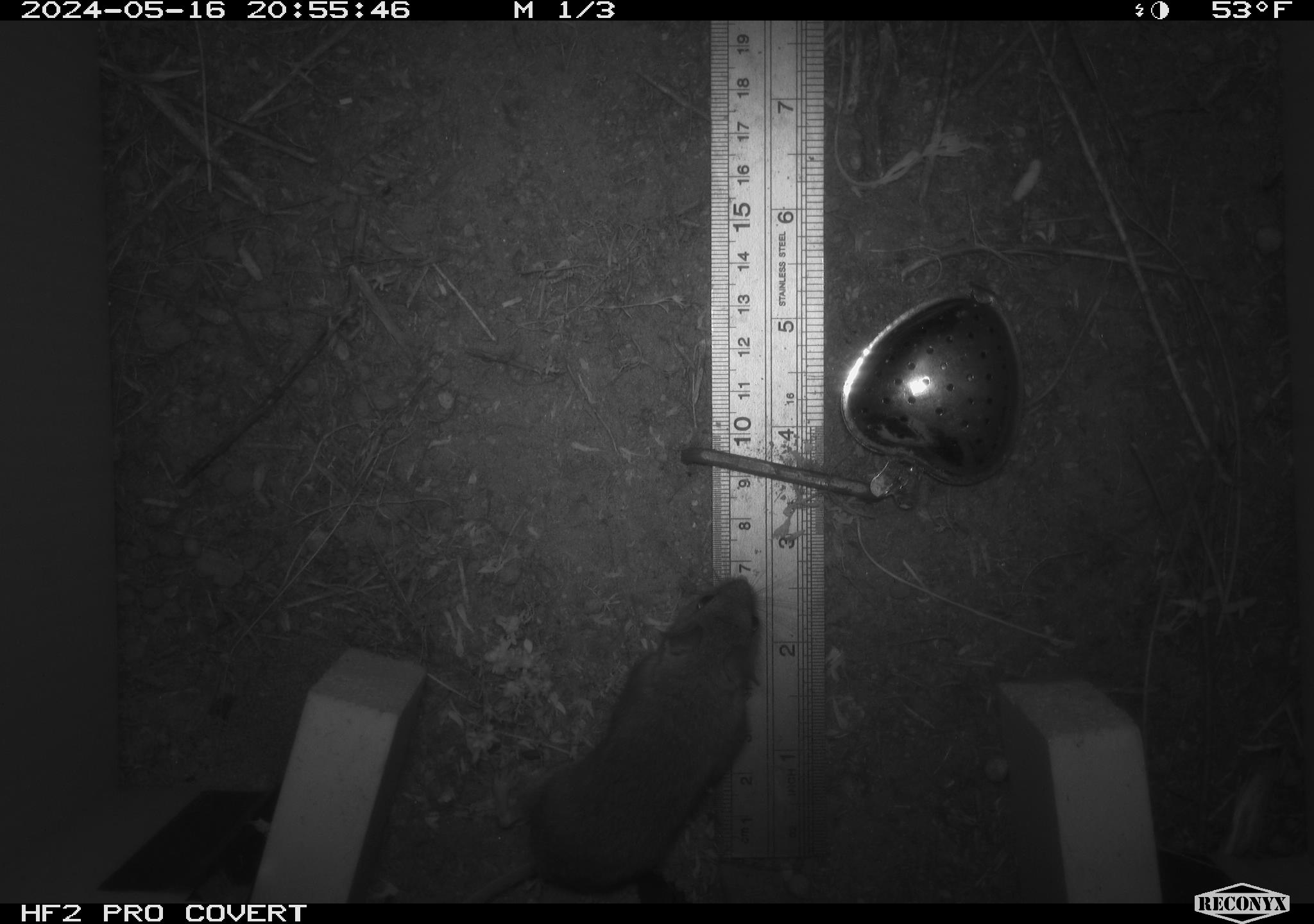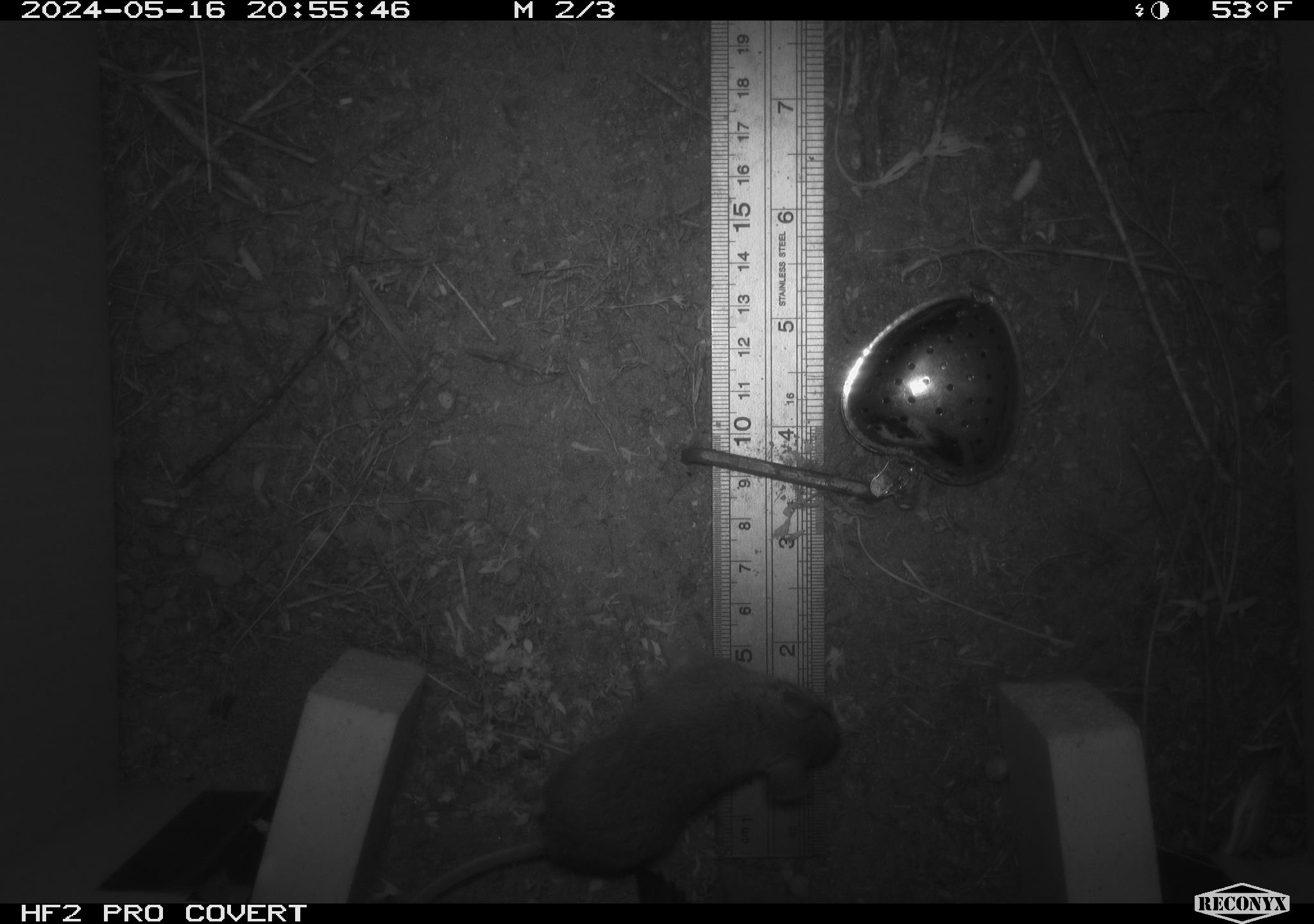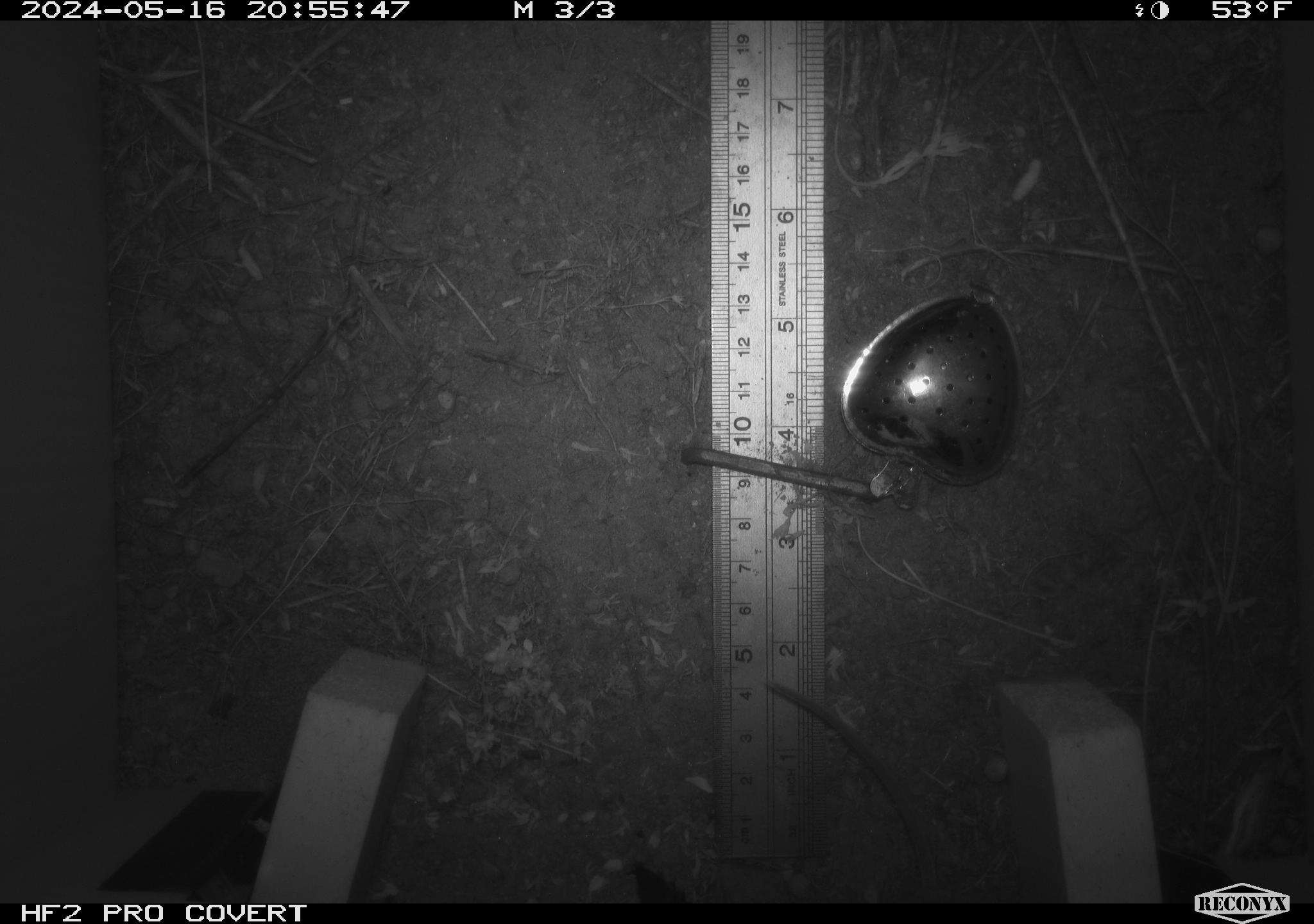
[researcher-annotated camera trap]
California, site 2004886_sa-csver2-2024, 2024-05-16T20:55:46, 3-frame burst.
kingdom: Animalia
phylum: Chordata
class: Mammalia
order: Rodentia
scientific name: Rodentia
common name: rodent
Rodent (Rodentia).